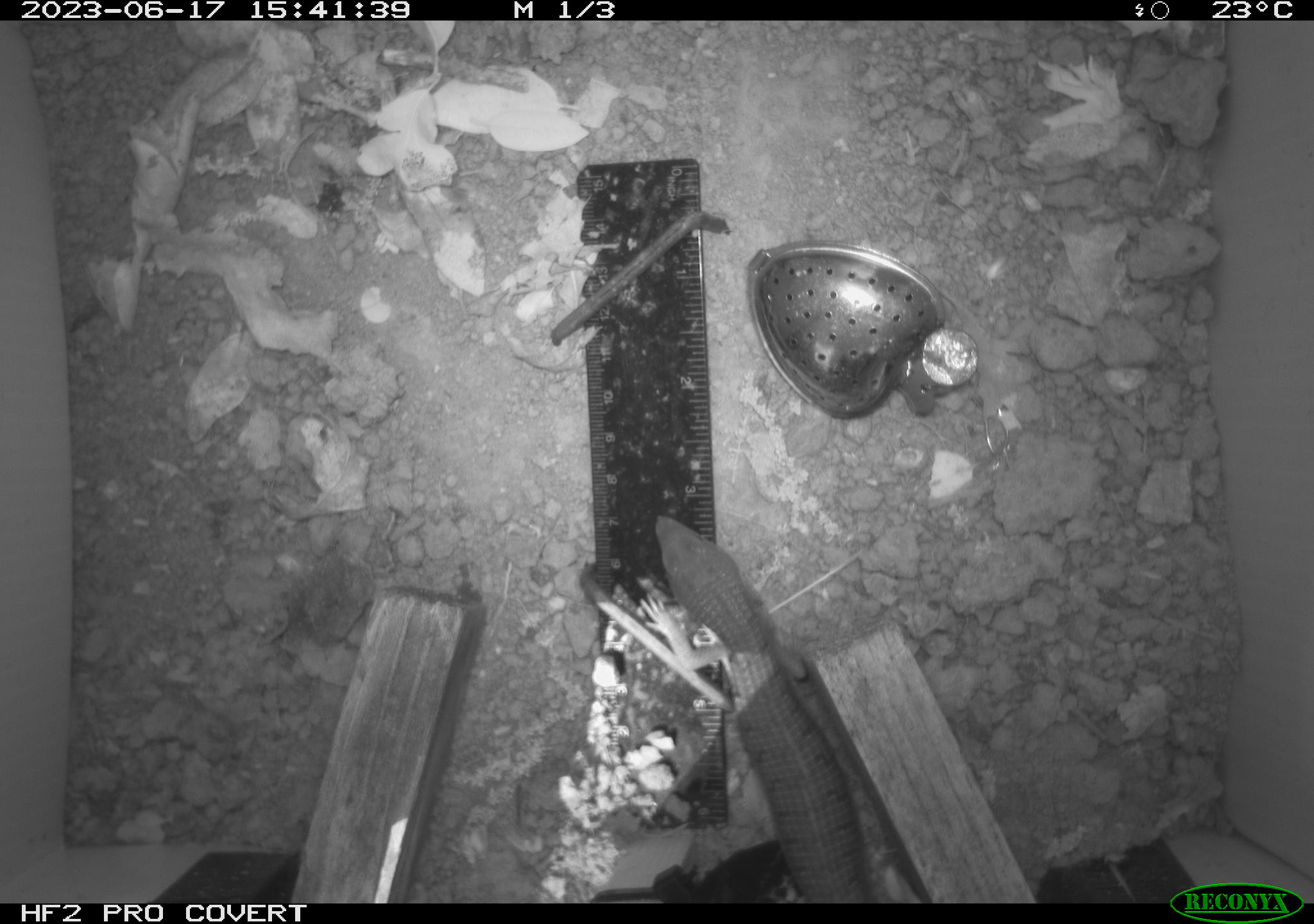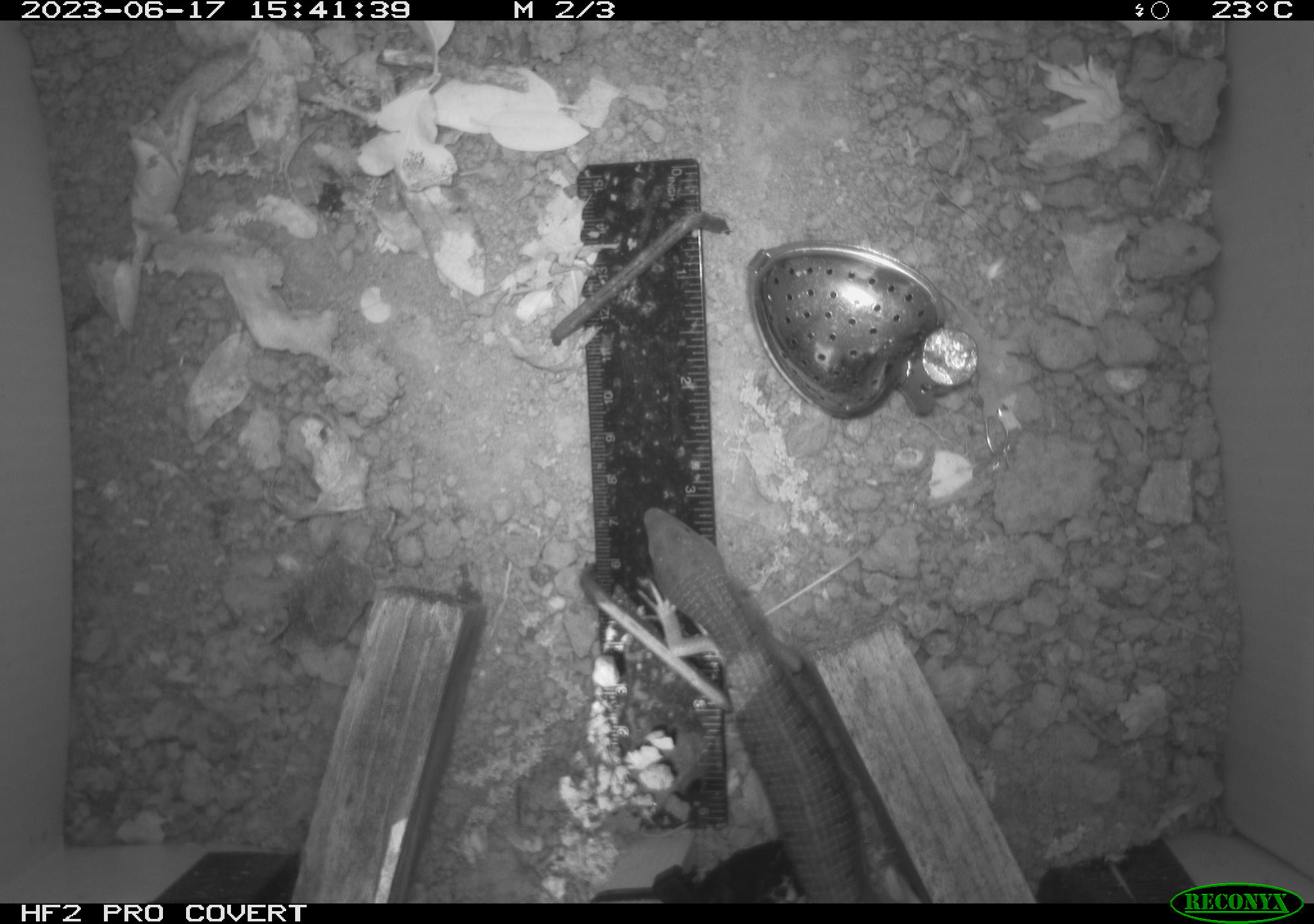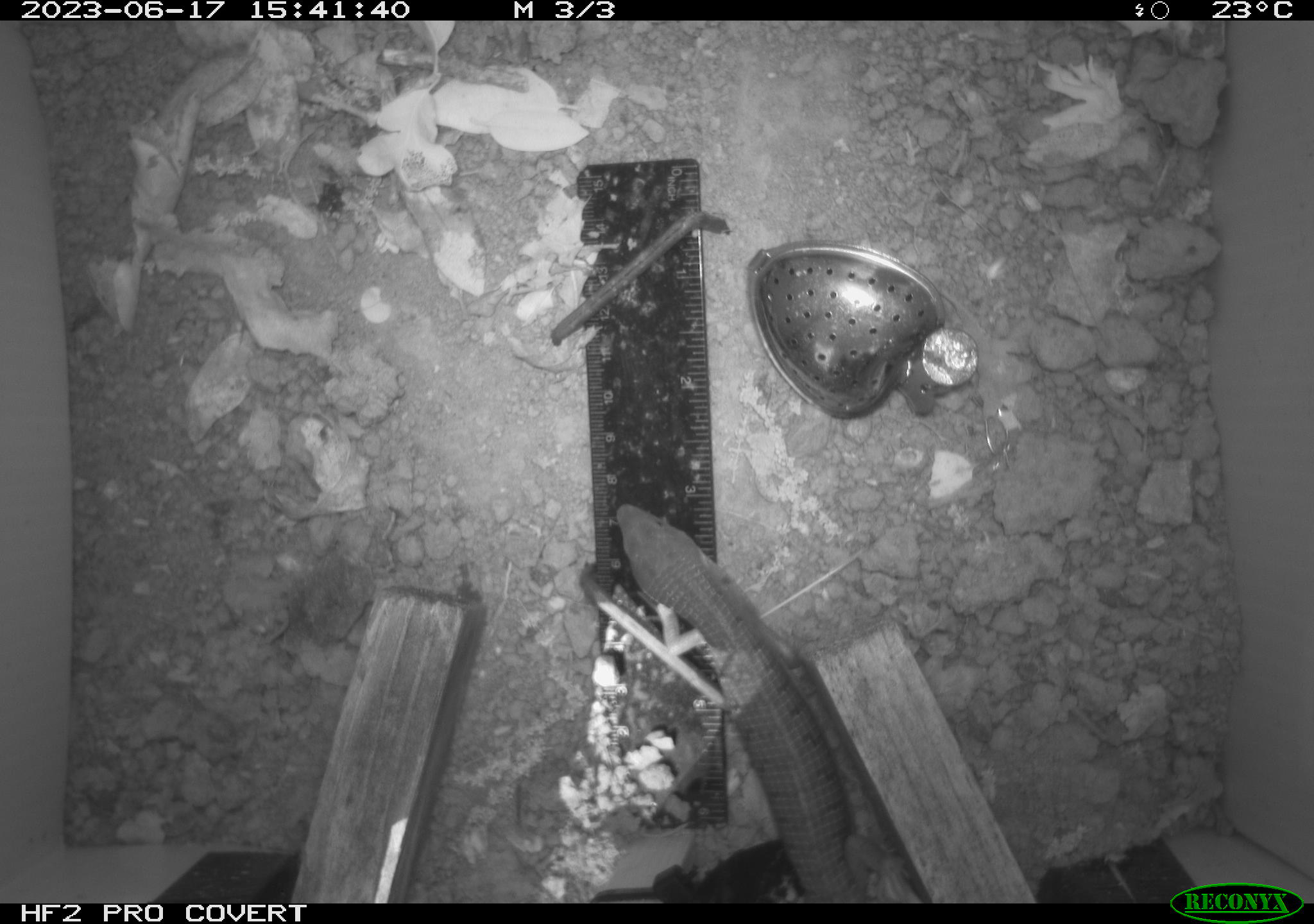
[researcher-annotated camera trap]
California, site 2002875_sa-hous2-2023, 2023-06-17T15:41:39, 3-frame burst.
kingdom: Animalia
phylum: Chordata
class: Reptilia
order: Squamata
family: Anguidae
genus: Elgaria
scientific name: Elgaria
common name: alligator lizards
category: elgaria species